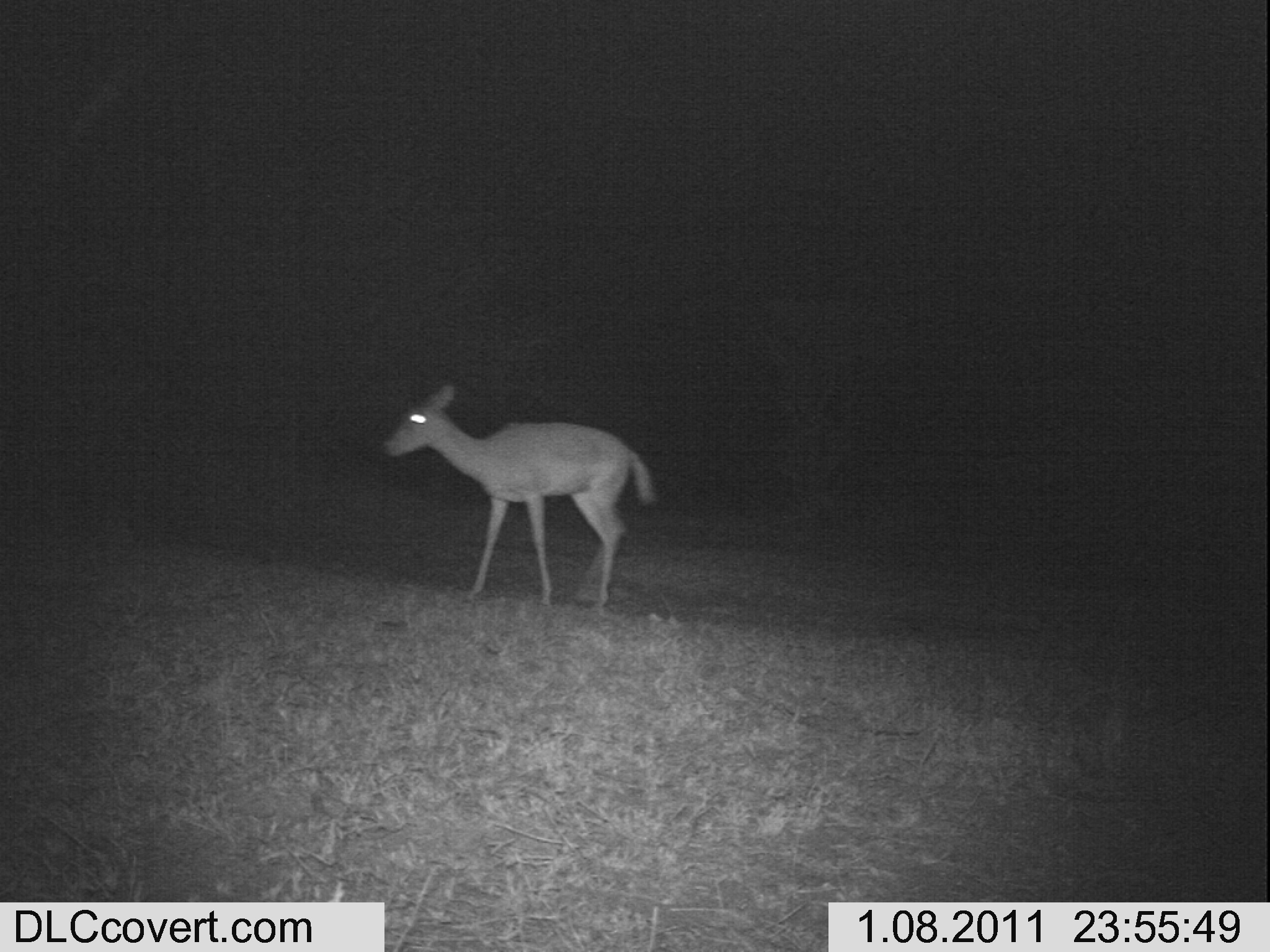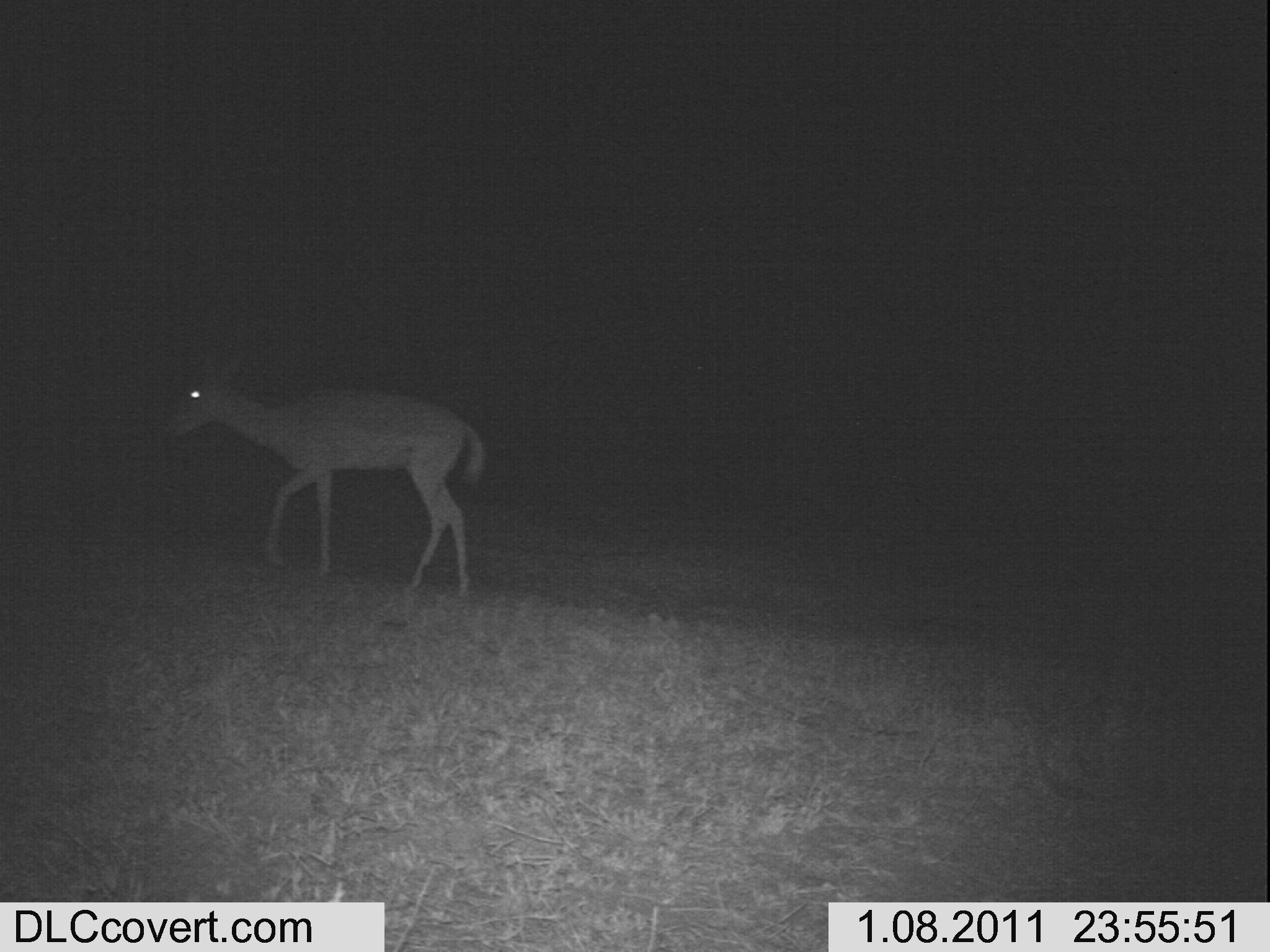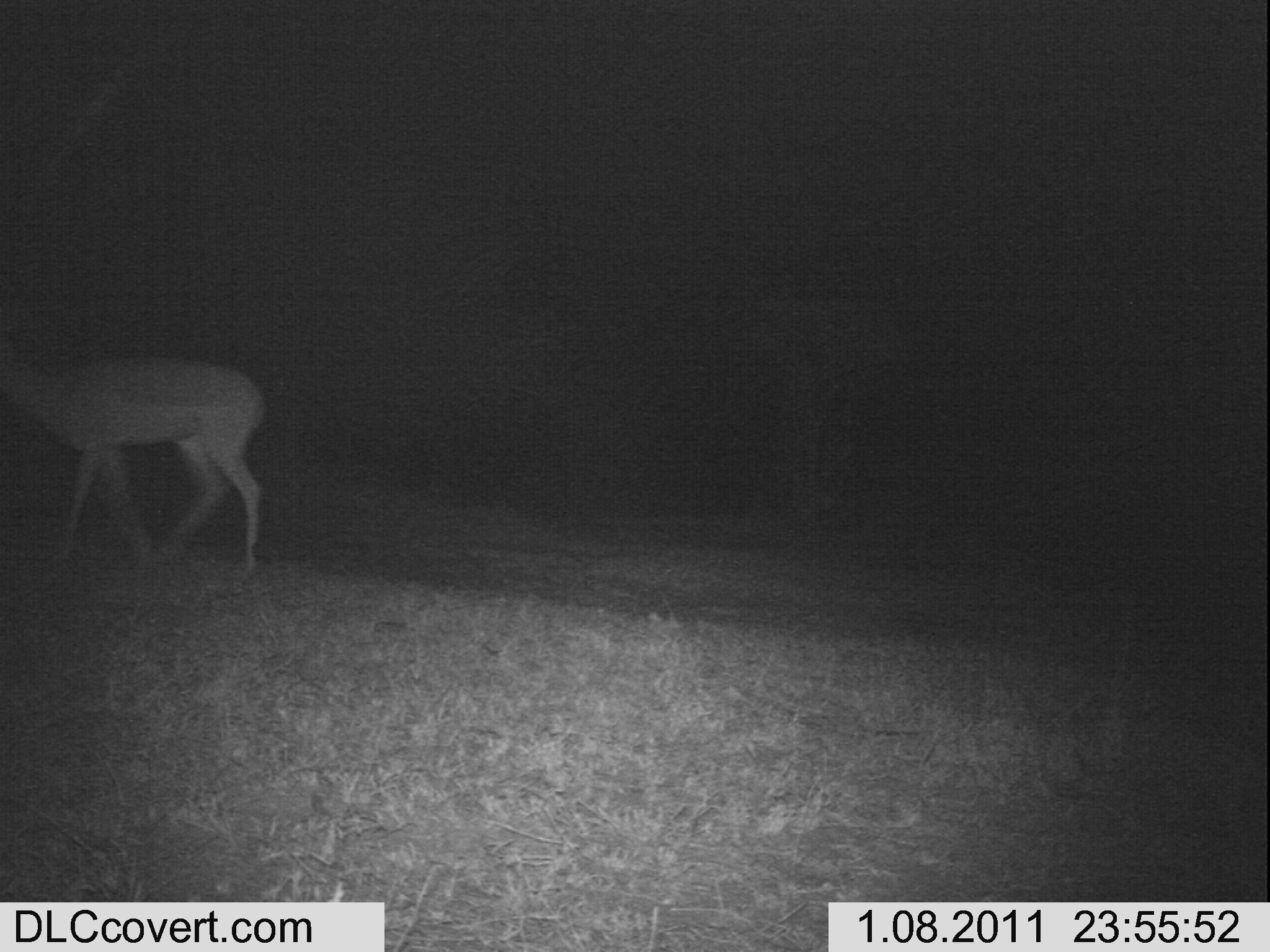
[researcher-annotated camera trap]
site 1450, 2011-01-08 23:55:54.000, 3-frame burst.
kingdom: Animalia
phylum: Chordata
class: Mammalia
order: Artiodactyla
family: Bovidae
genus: Aepyceros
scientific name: Aepyceros melampus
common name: impala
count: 1